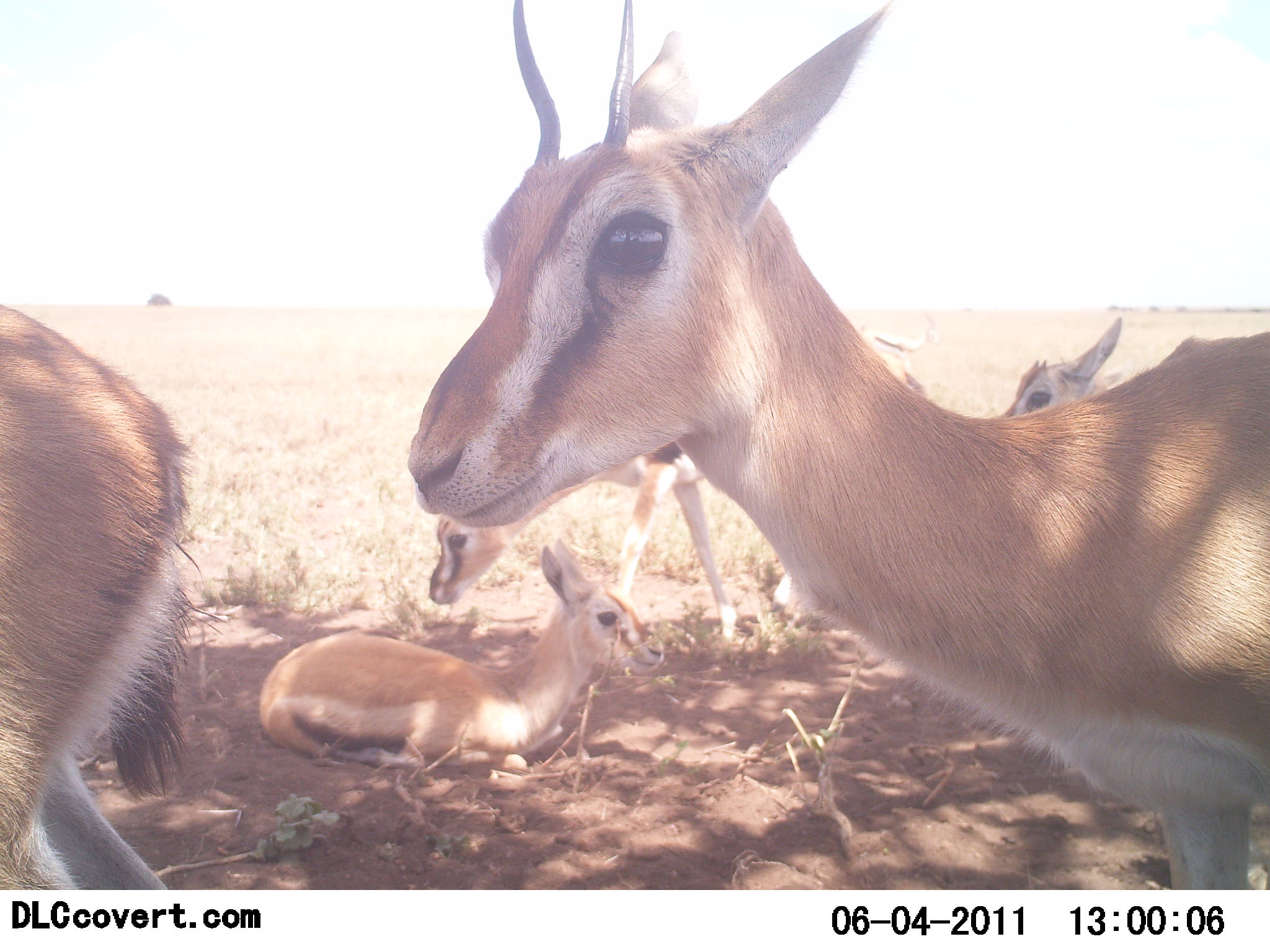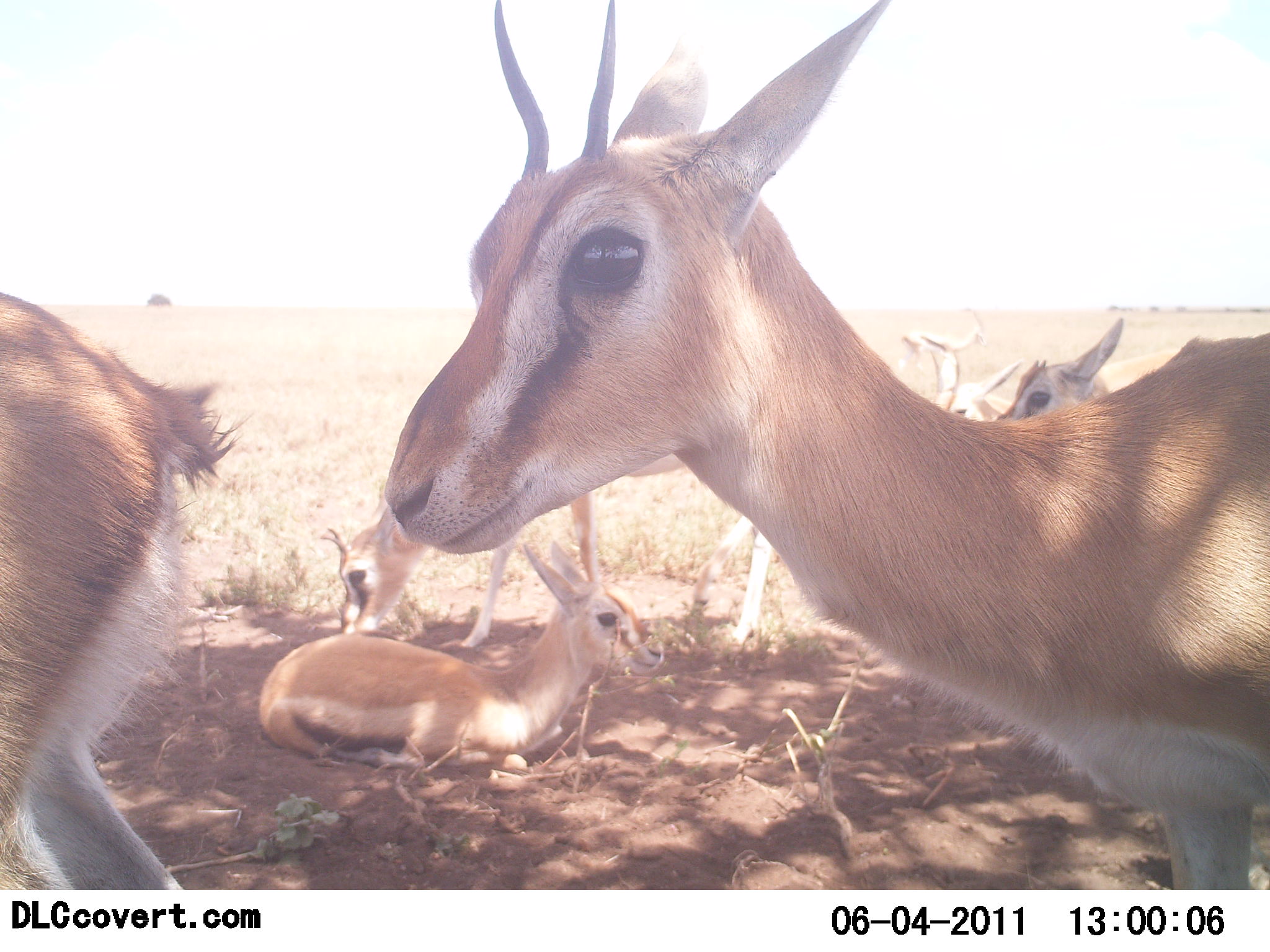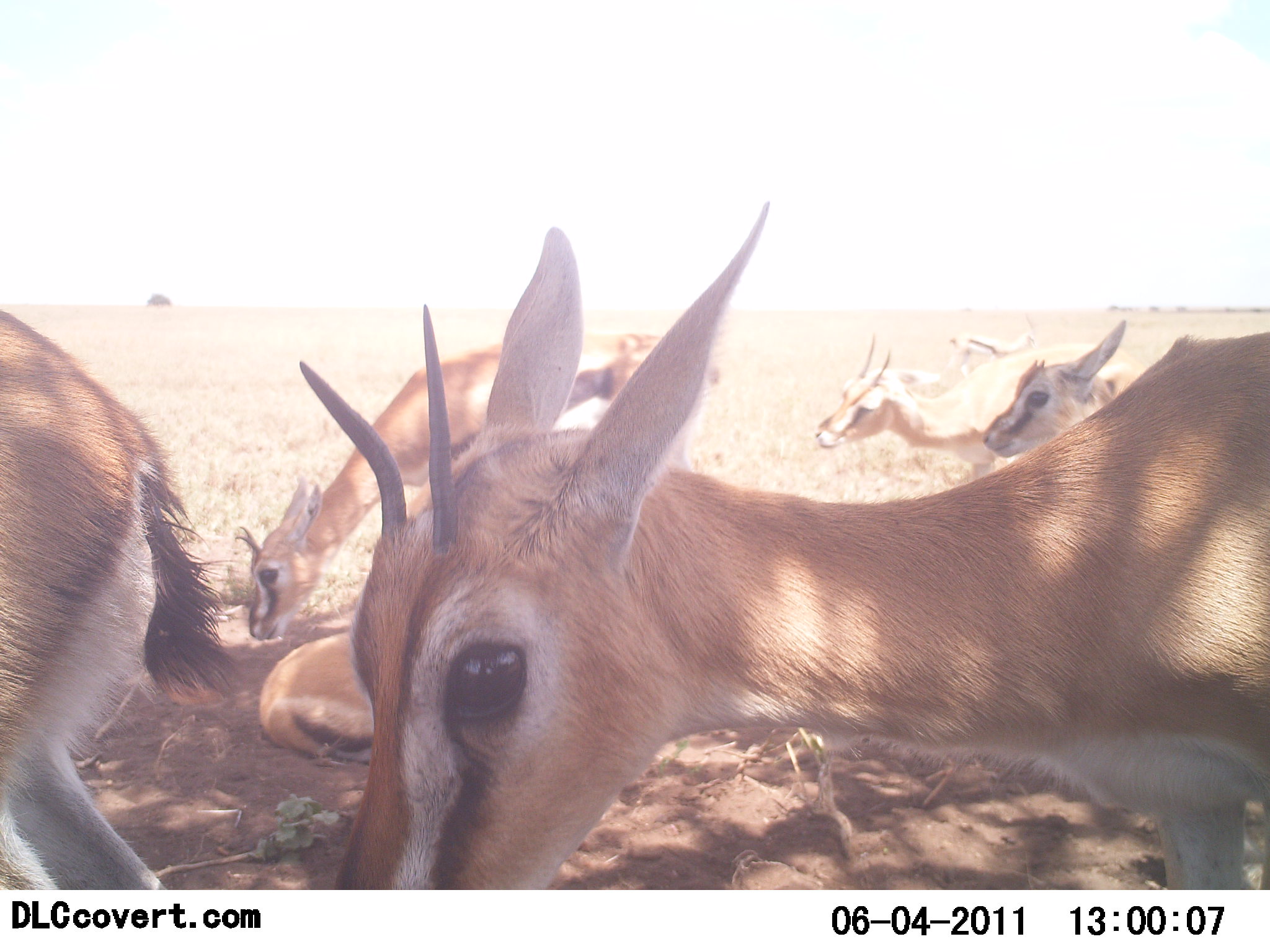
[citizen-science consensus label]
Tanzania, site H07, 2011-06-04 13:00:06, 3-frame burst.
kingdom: Animalia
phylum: Chordata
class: Mammalia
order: Artiodactyla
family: Bovidae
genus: Eudorcas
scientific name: Eudorcas thomsonii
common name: thomson's gazelle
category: gazellethomsons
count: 7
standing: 80%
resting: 80%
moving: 10%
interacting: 0%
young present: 10%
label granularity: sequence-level